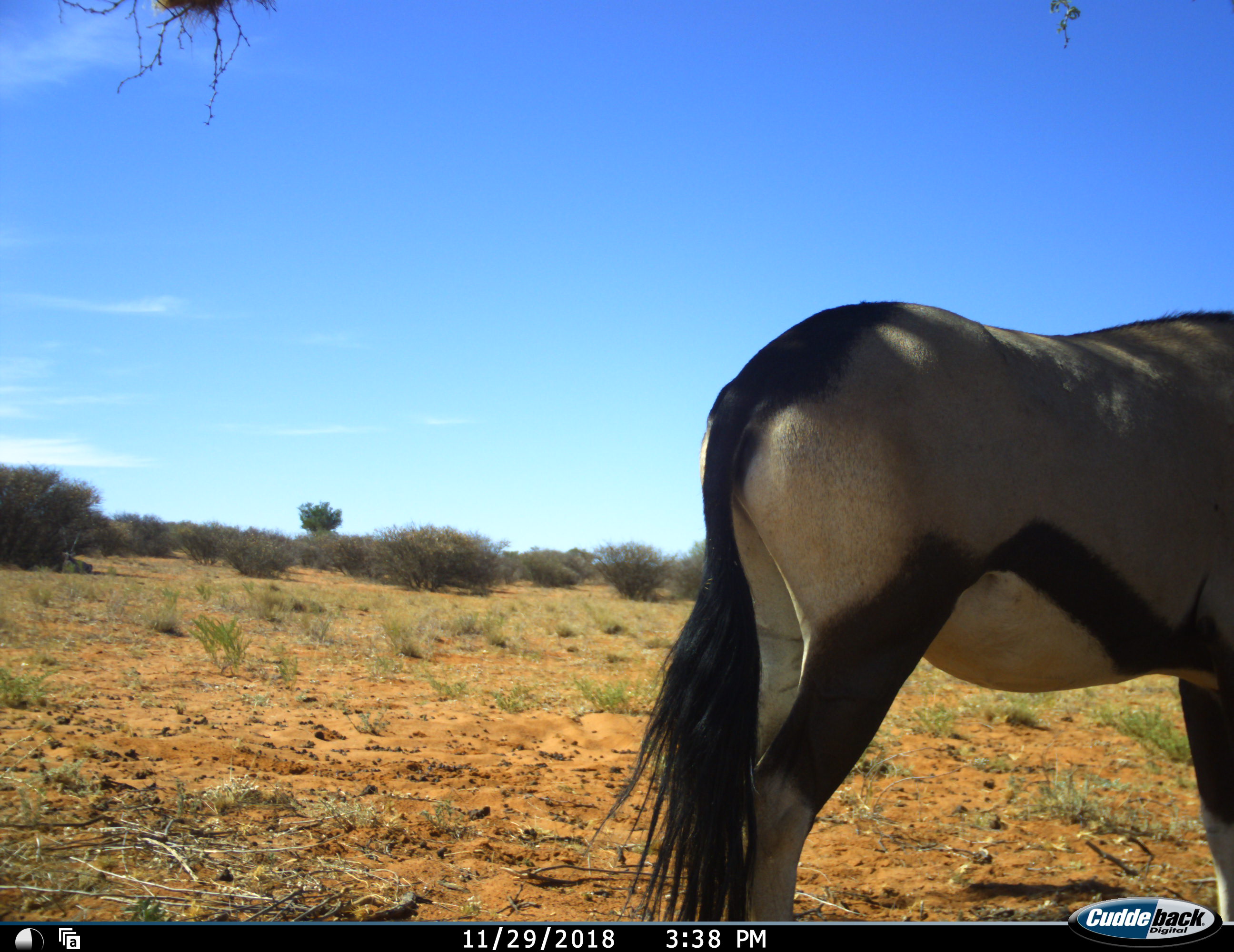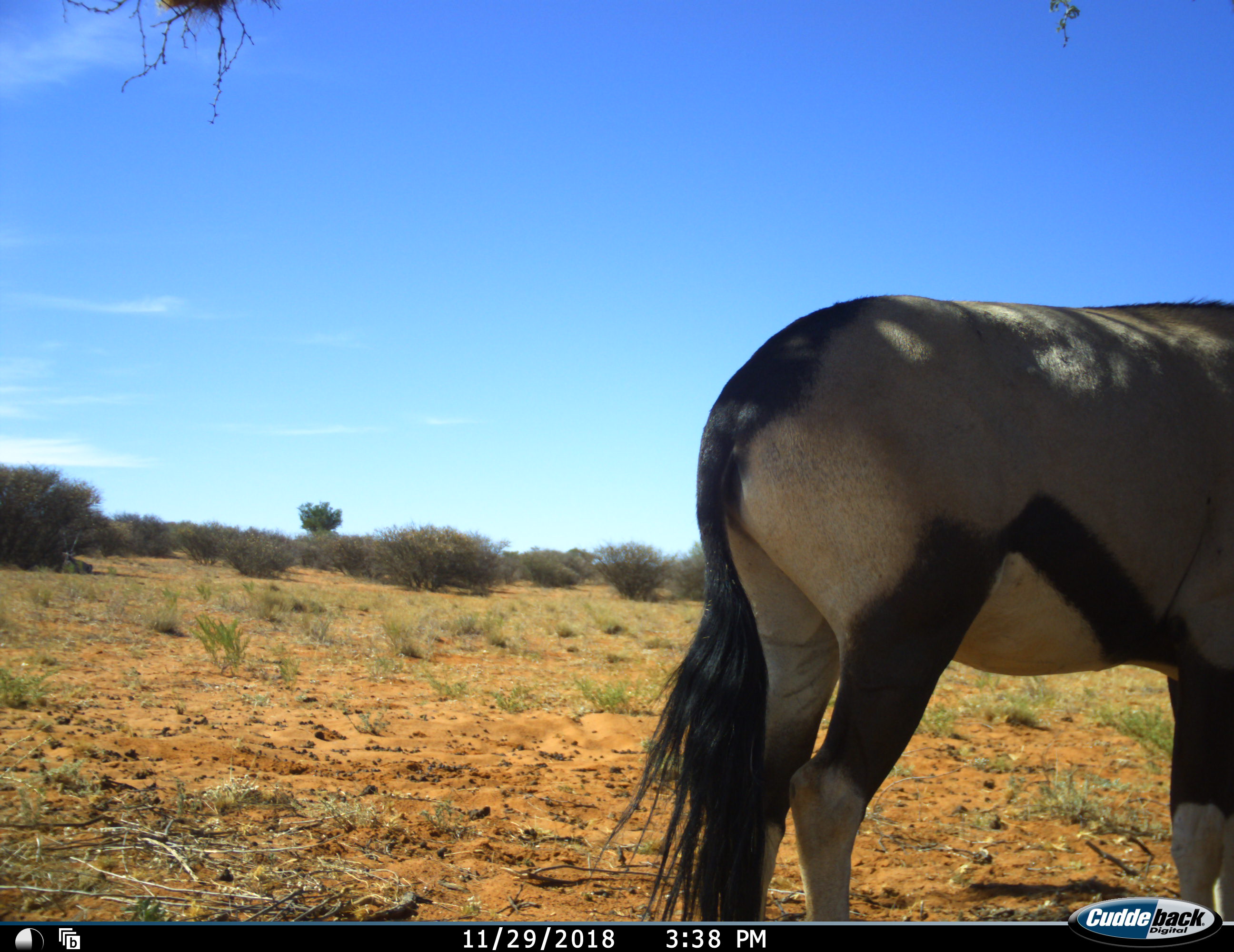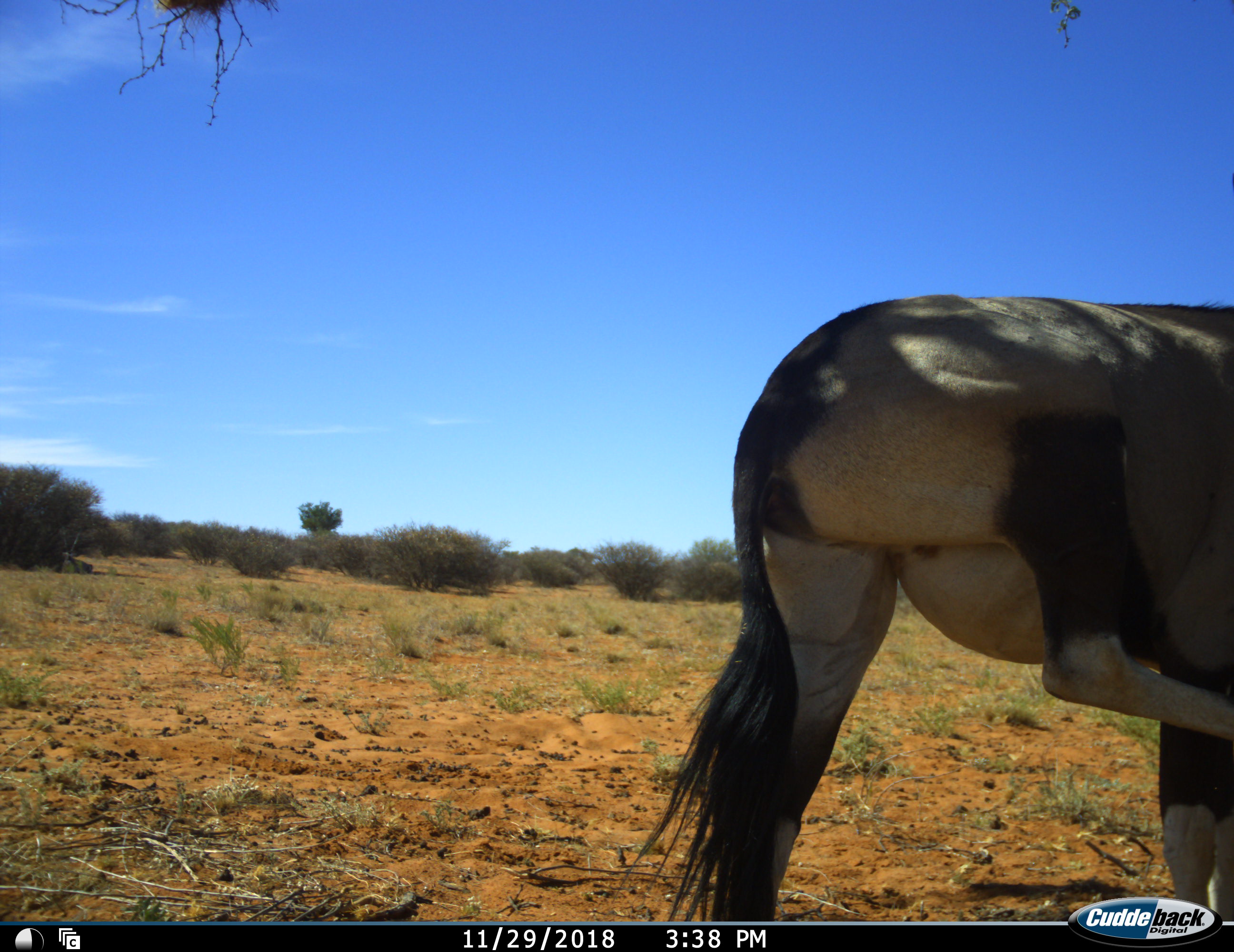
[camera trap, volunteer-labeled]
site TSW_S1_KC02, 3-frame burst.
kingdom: Animalia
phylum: Chordata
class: Mammalia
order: Artiodactyla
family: Bovidae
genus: Oryx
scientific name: Oryx gazella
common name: gemsbok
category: oryx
Oryx (gemsbok) (Oryx gazella), count 1. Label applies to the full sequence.